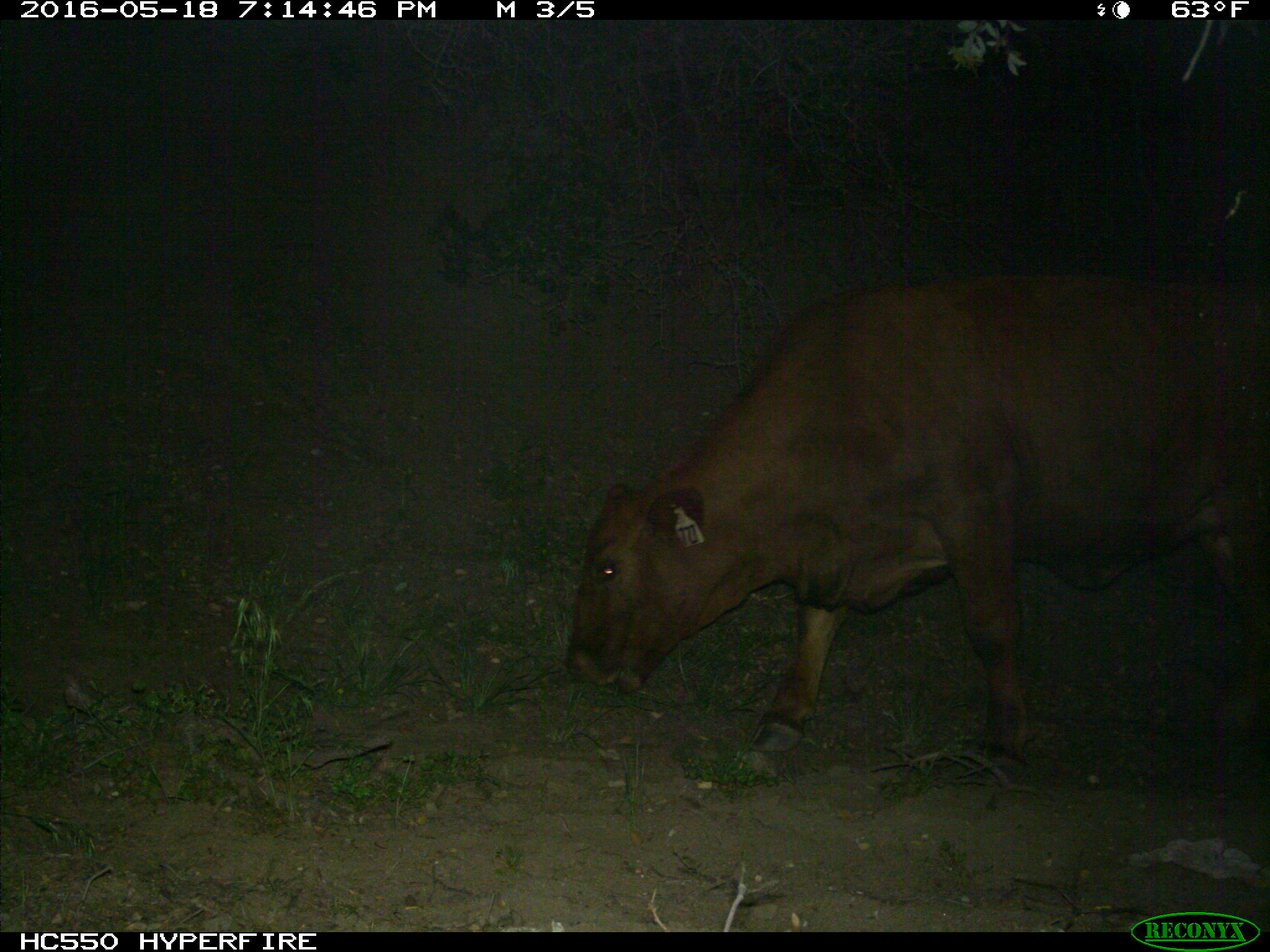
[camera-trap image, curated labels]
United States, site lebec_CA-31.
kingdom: Animalia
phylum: Chordata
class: Mammalia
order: Artiodactyla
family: Bovidae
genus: Bos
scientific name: Bos taurus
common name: domestic cow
Bos taurus (domestic cow).